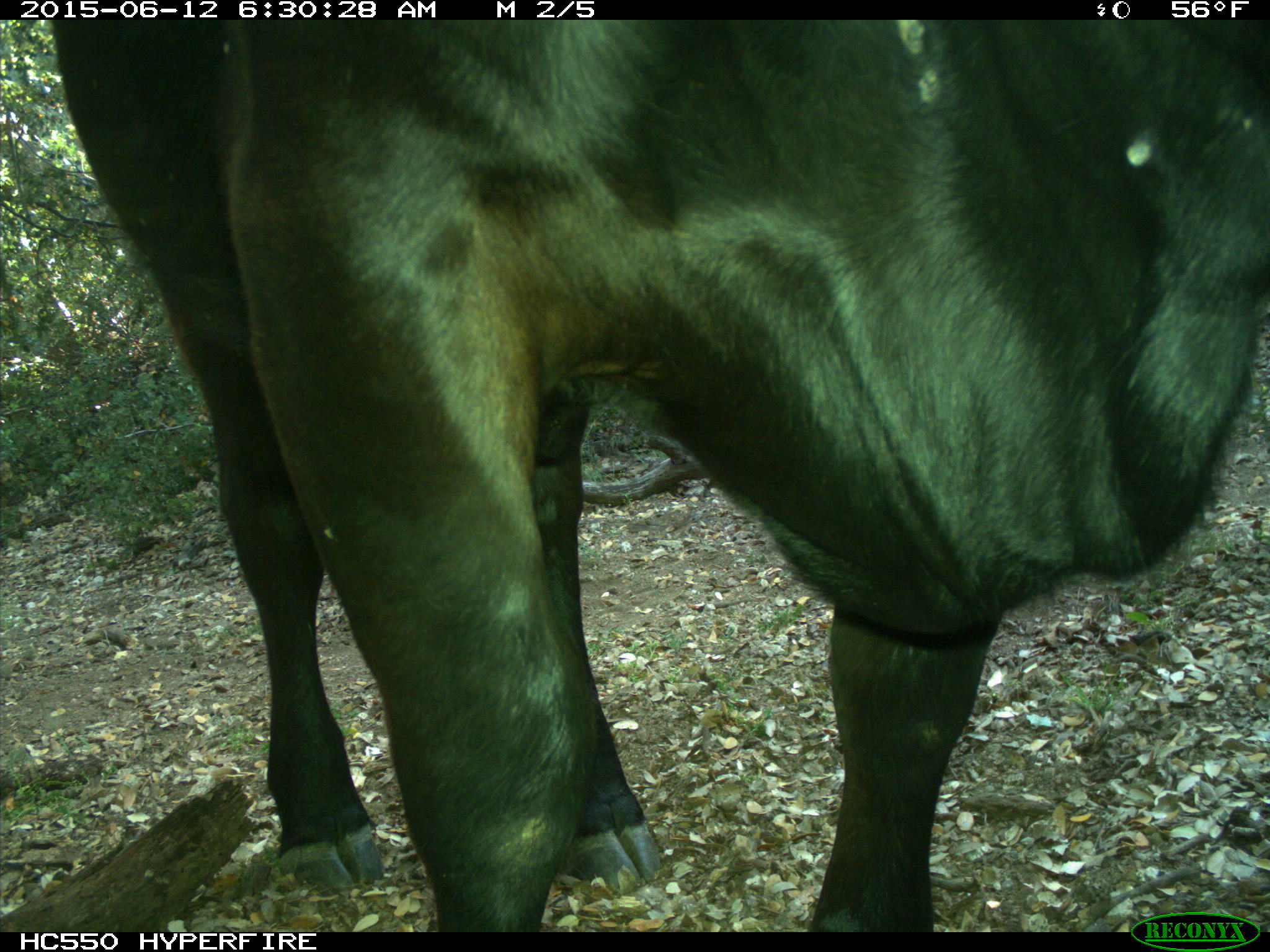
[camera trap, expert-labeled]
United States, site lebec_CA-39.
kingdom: Animalia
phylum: Chordata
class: Mammalia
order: Artiodactyla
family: Bovidae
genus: Bos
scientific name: Bos taurus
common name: domestic cow